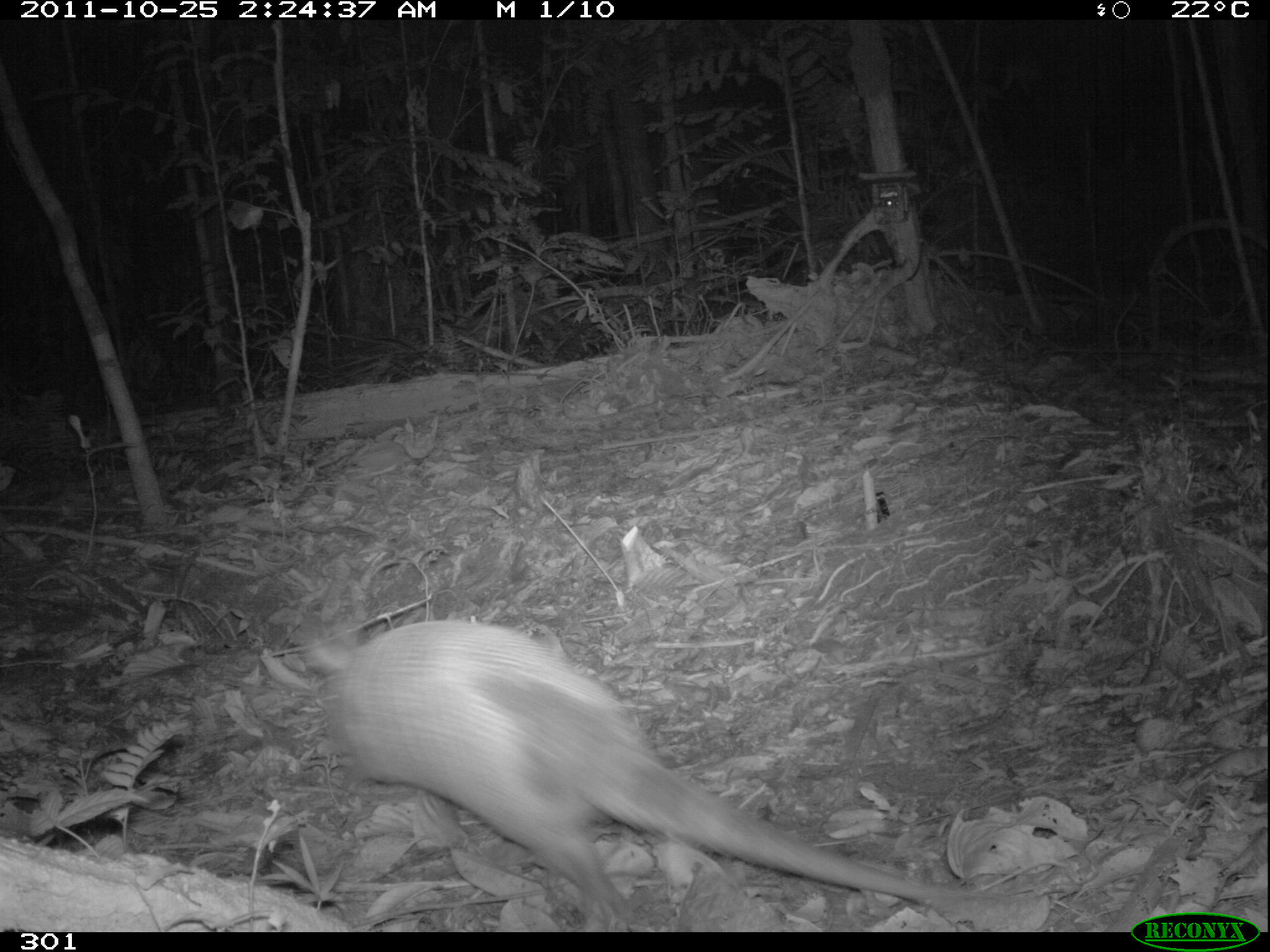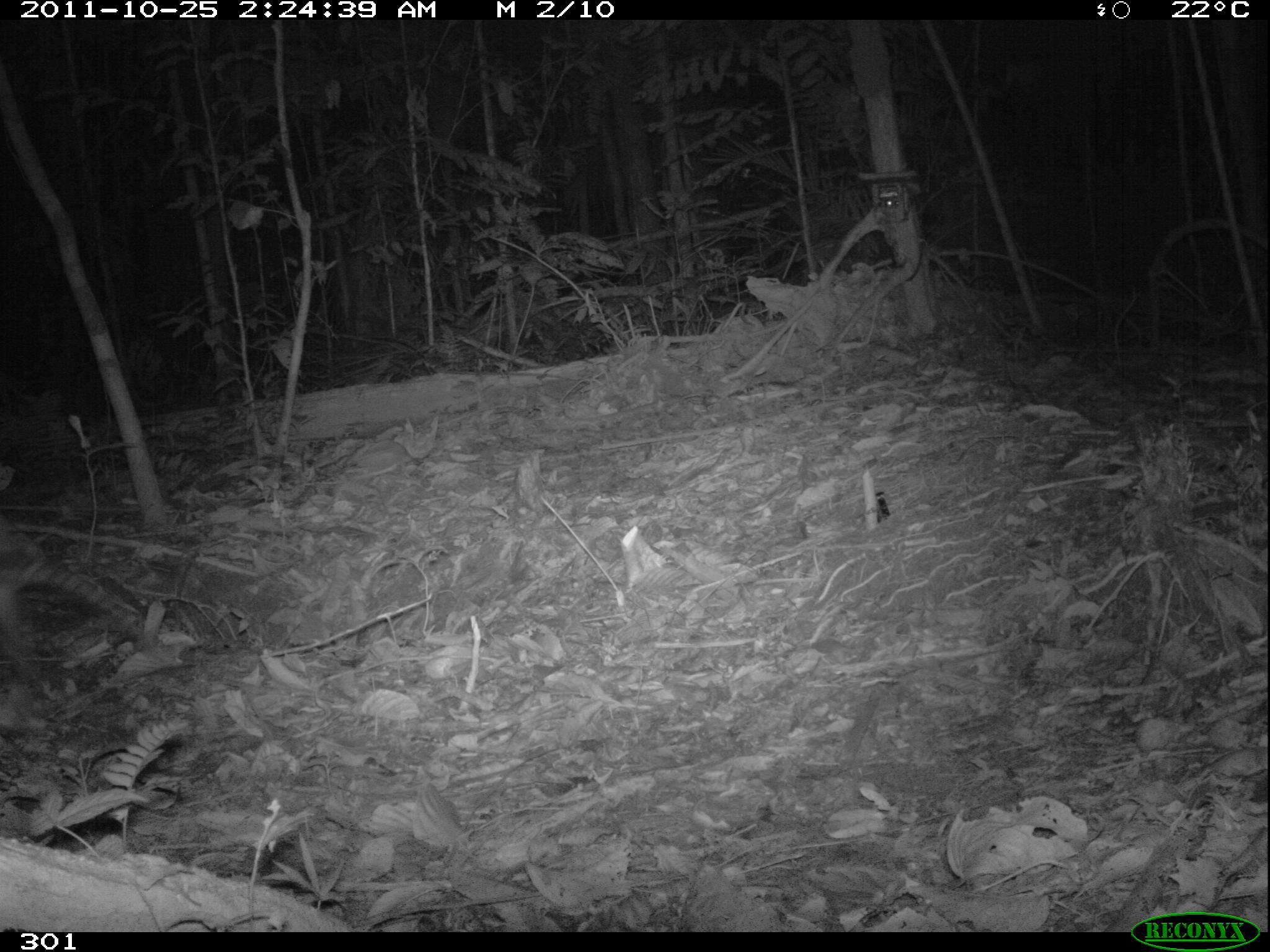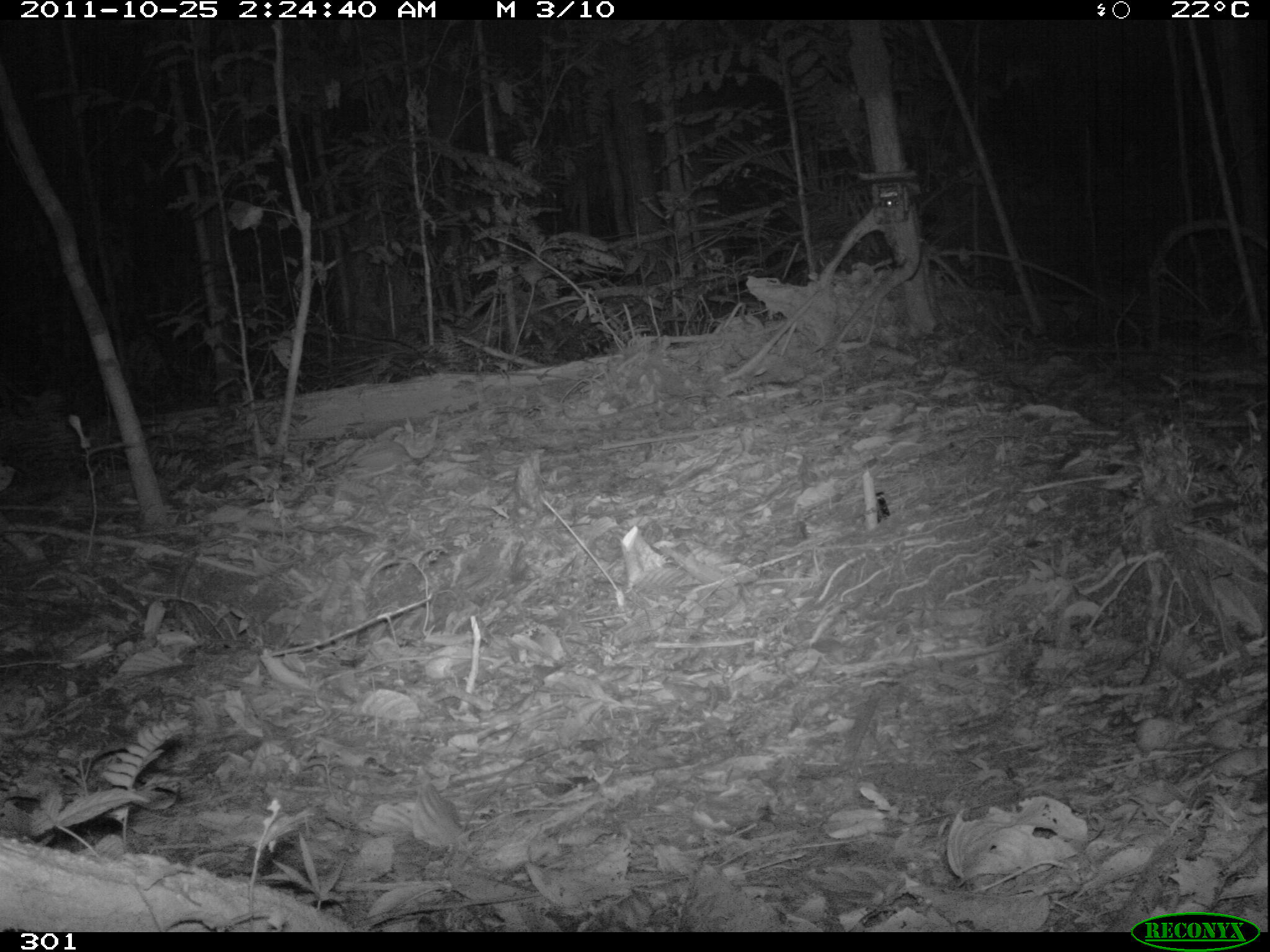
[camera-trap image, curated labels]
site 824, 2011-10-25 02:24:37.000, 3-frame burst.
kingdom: Animalia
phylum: Chordata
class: Mammalia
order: Cingulata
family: Chlamyphoridae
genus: Priodontes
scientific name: Priodontes maximus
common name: giant armadillo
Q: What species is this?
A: Priodontes maximus (giant armadillo).